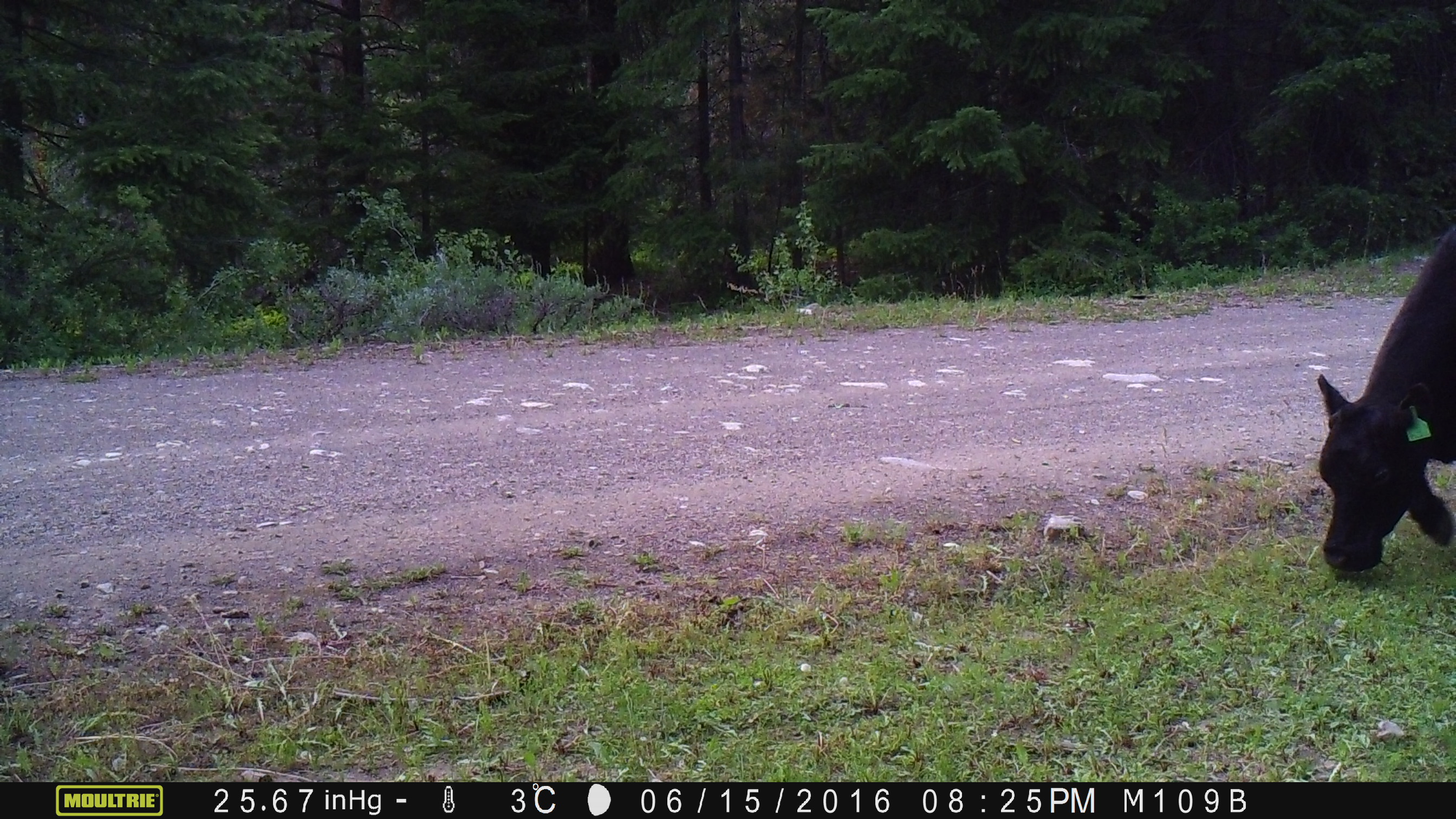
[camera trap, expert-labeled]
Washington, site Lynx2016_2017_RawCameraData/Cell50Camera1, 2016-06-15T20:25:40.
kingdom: Animalia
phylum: Chordata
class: Mammalia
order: Artiodactyla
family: Bovidae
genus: Bos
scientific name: Bos taurus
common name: domestic cattle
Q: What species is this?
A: Domestic cattle (Bos taurus).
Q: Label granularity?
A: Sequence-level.